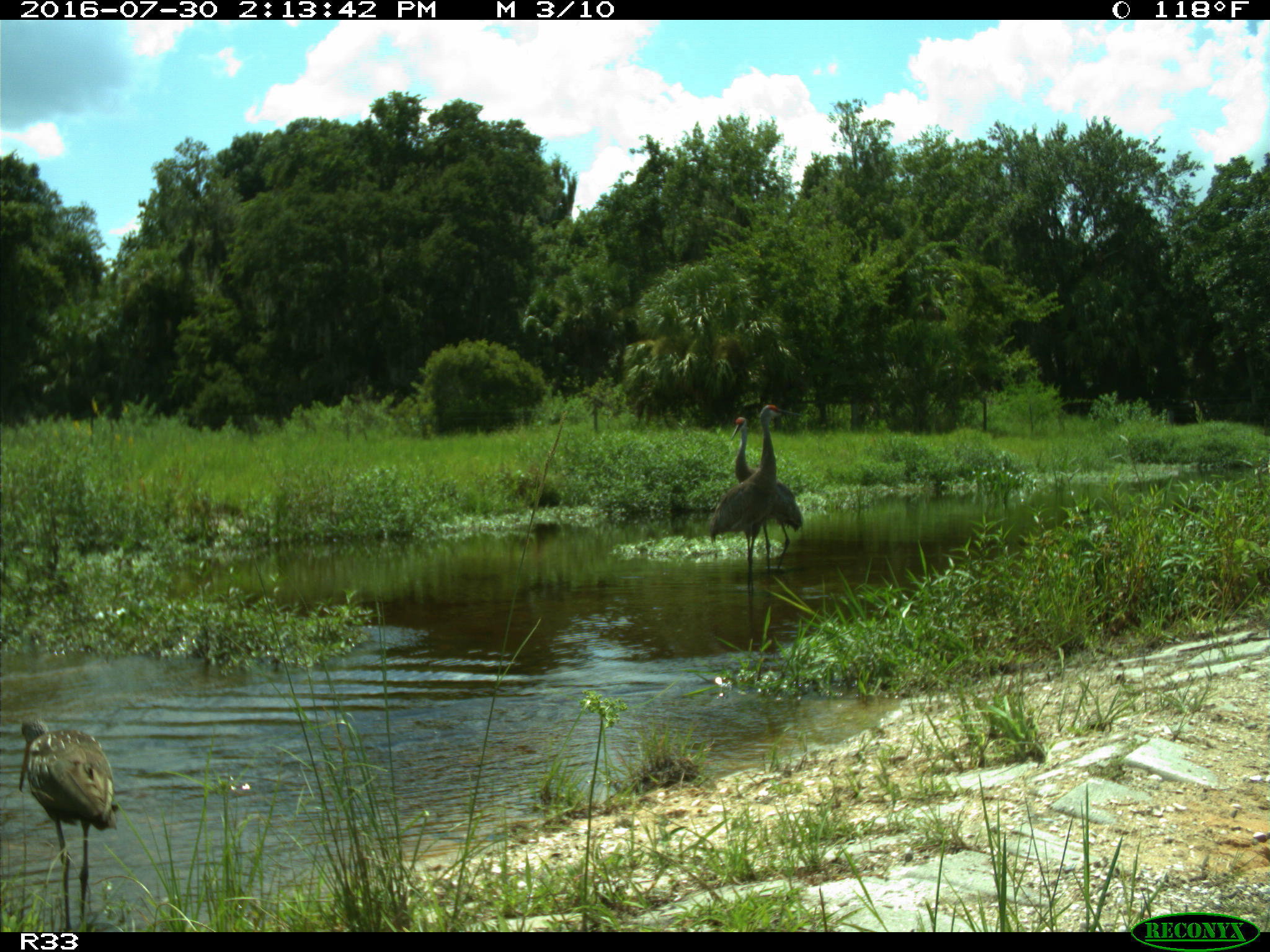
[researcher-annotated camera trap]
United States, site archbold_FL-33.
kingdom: Animalia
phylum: Chordata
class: Aves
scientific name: Aves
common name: birds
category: unidentified bird